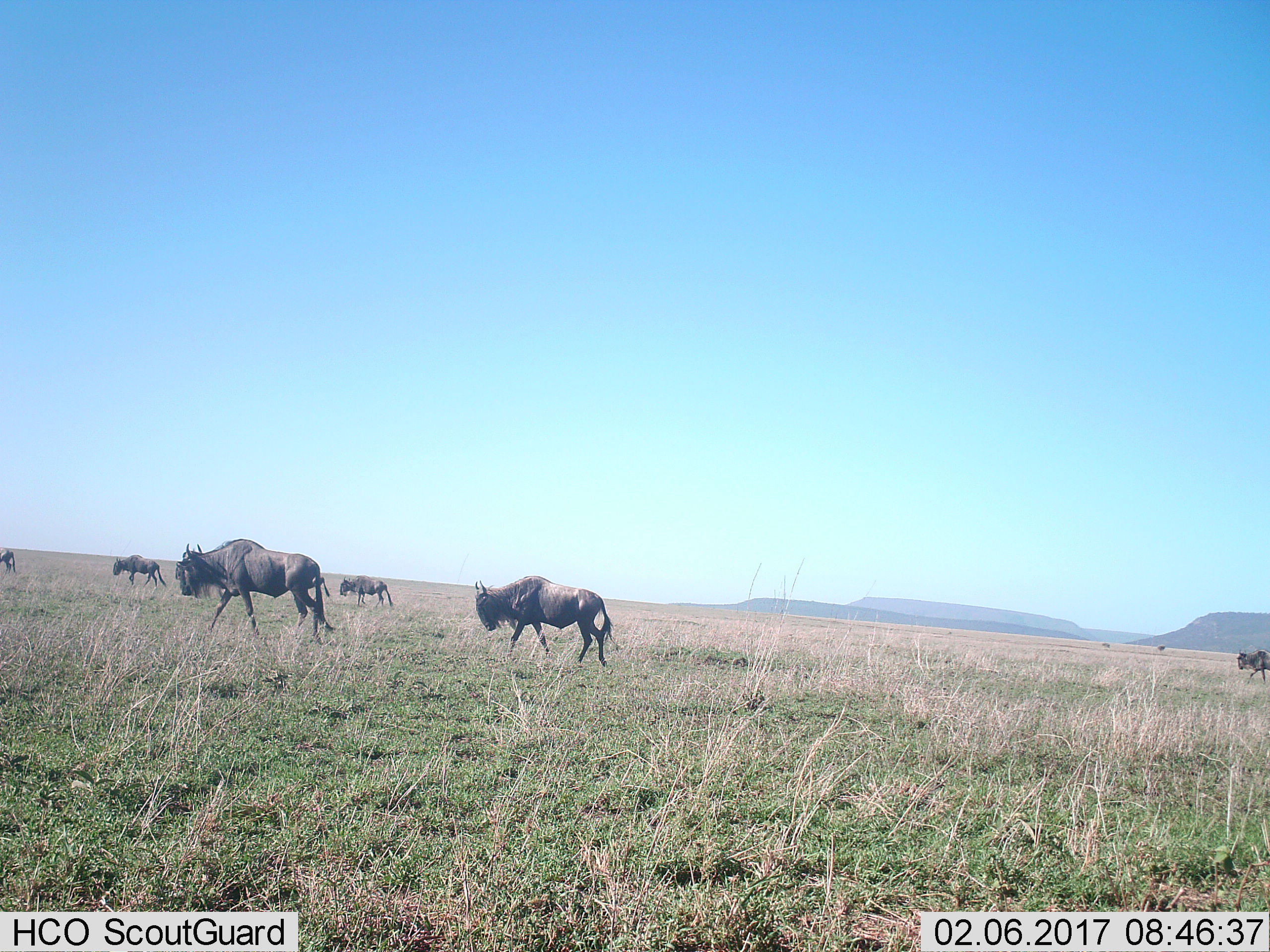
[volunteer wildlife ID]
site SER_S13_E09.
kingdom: Animalia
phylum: Chordata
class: Mammalia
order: Artiodactyla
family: Bovidae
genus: Connochaetes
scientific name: Connochaetes taurinus taurinus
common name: blue wildebeest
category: wildebeestblue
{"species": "wildebeestblue (blue wildebeest) (Connochaetes taurinus taurinus)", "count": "6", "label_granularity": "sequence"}